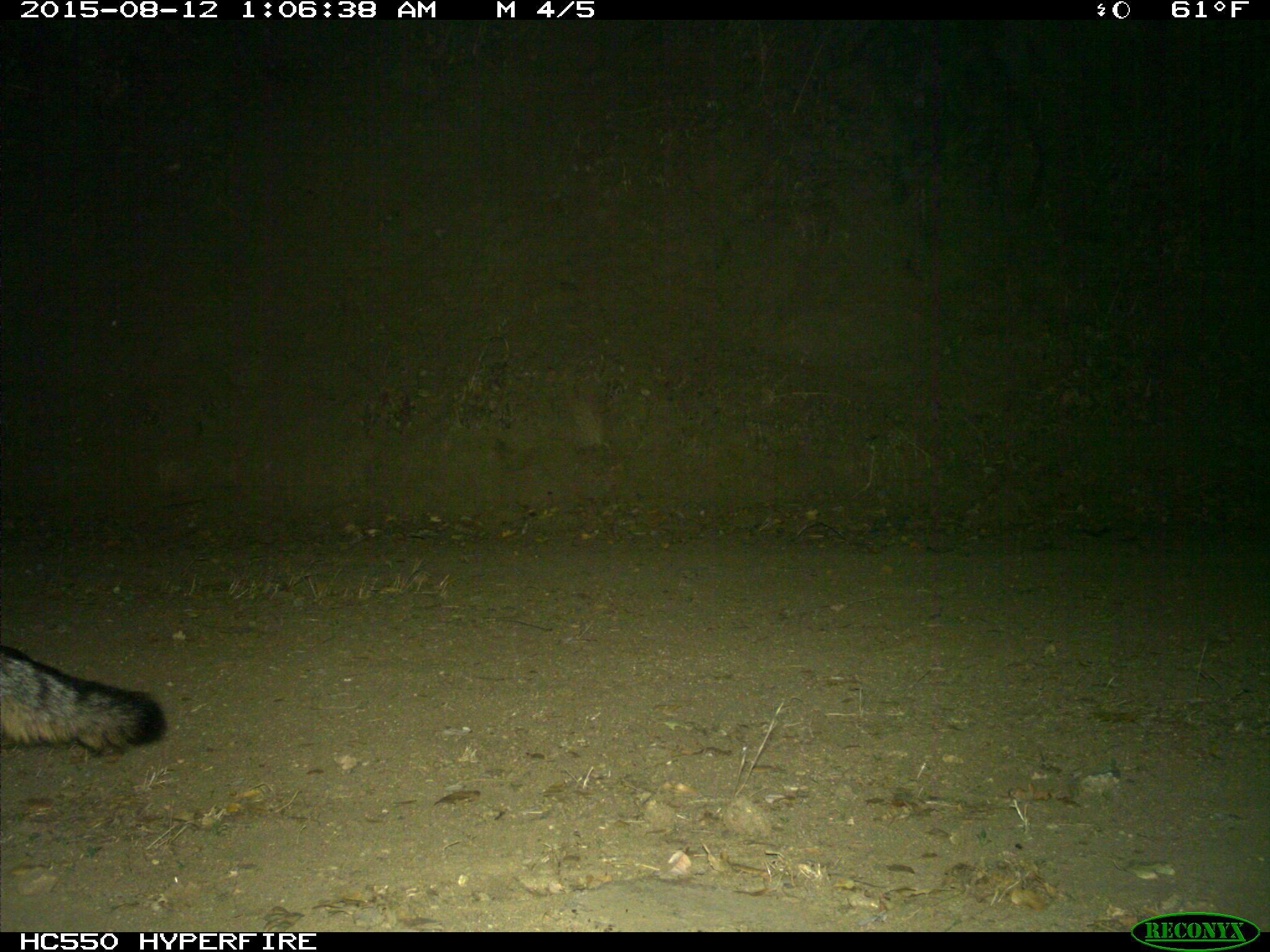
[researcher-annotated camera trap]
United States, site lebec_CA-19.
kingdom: Animalia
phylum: Chordata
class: Mammalia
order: Carnivora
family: Canidae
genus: Urocyon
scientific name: Urocyon cinereoargenteus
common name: gray fox